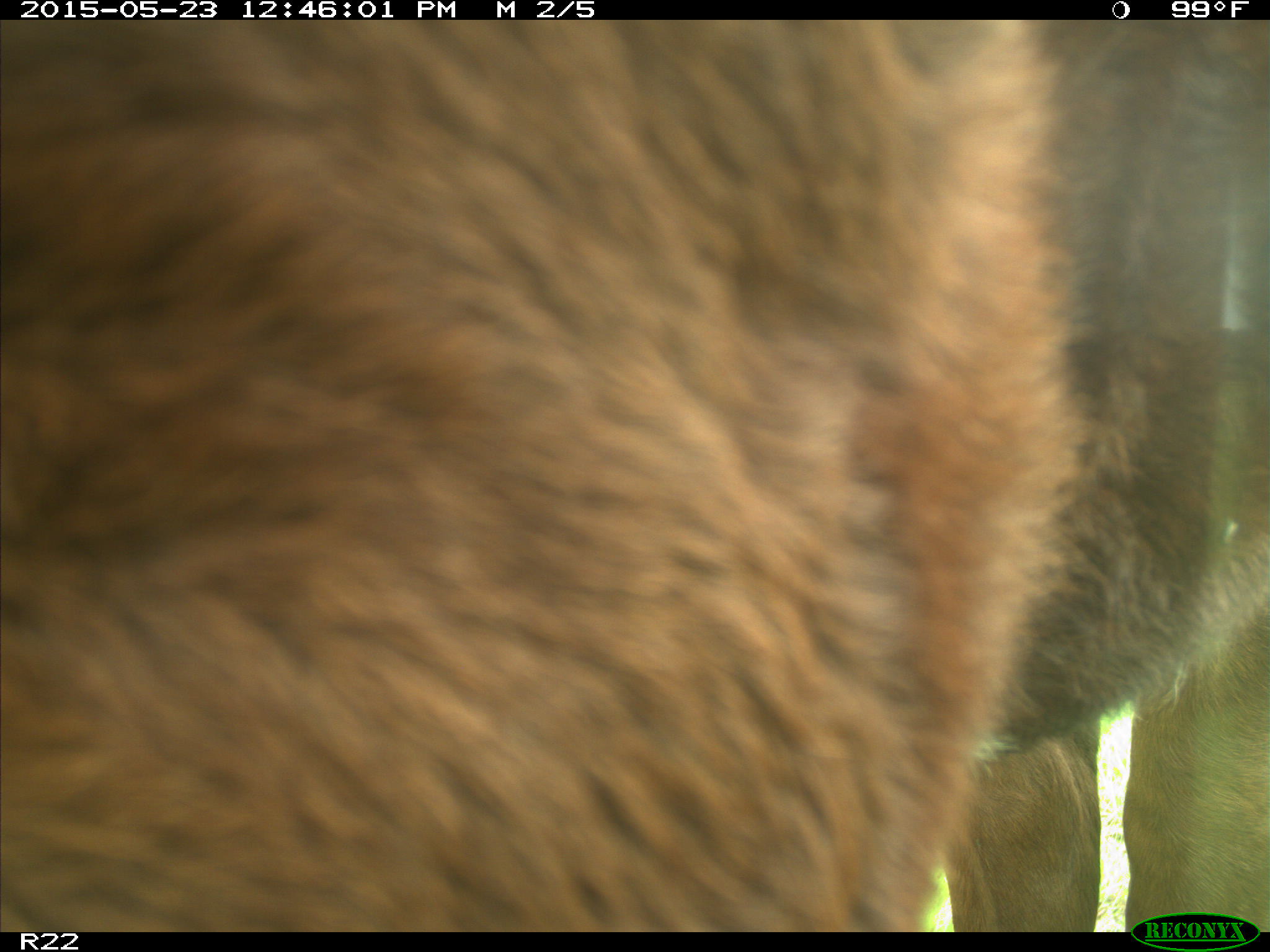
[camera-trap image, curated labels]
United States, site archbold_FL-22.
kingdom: Animalia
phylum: Chordata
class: Mammalia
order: Artiodactyla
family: Bovidae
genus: Bos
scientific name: Bos taurus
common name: domestic cow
Bos taurus (domestic cow).